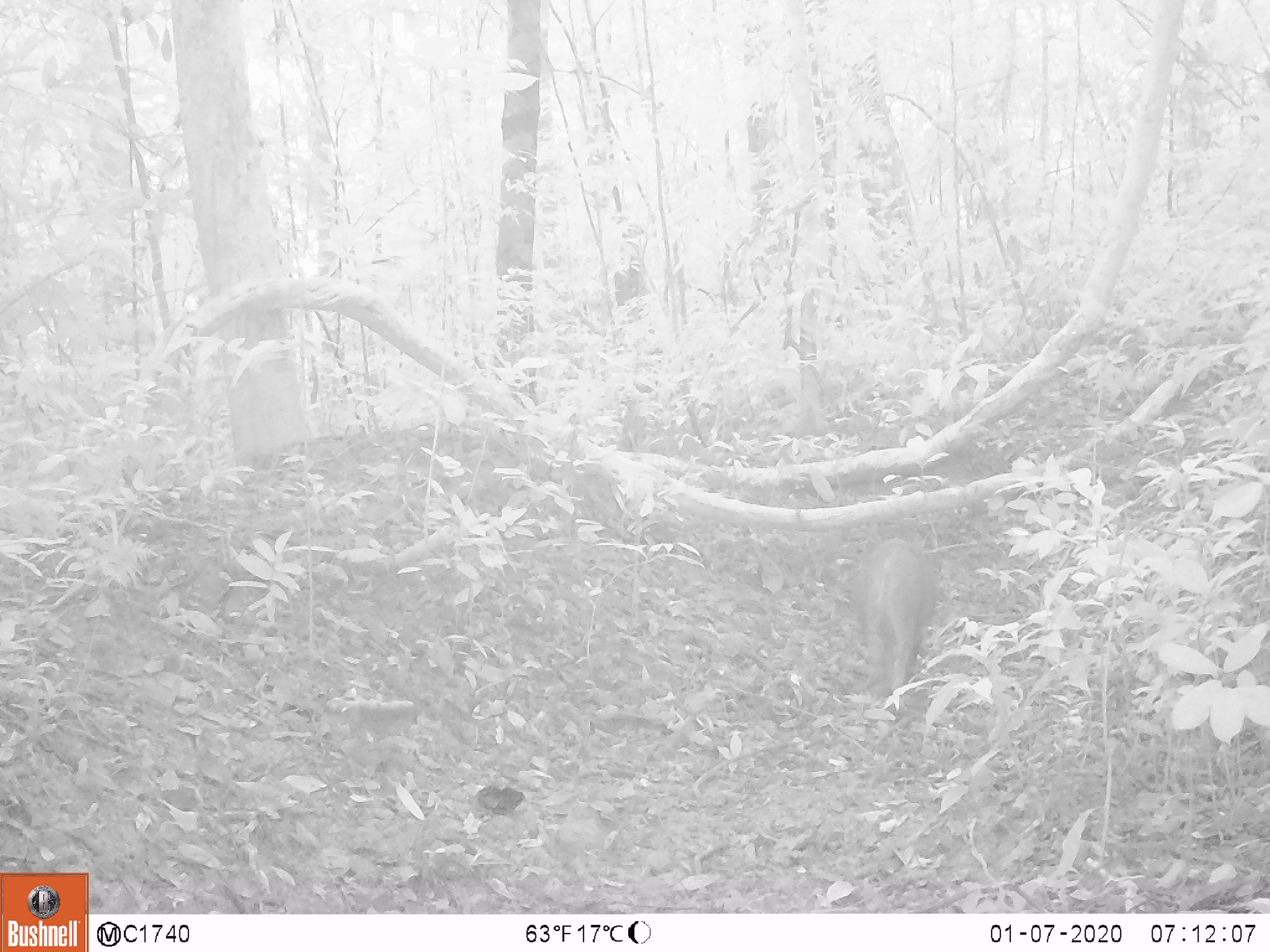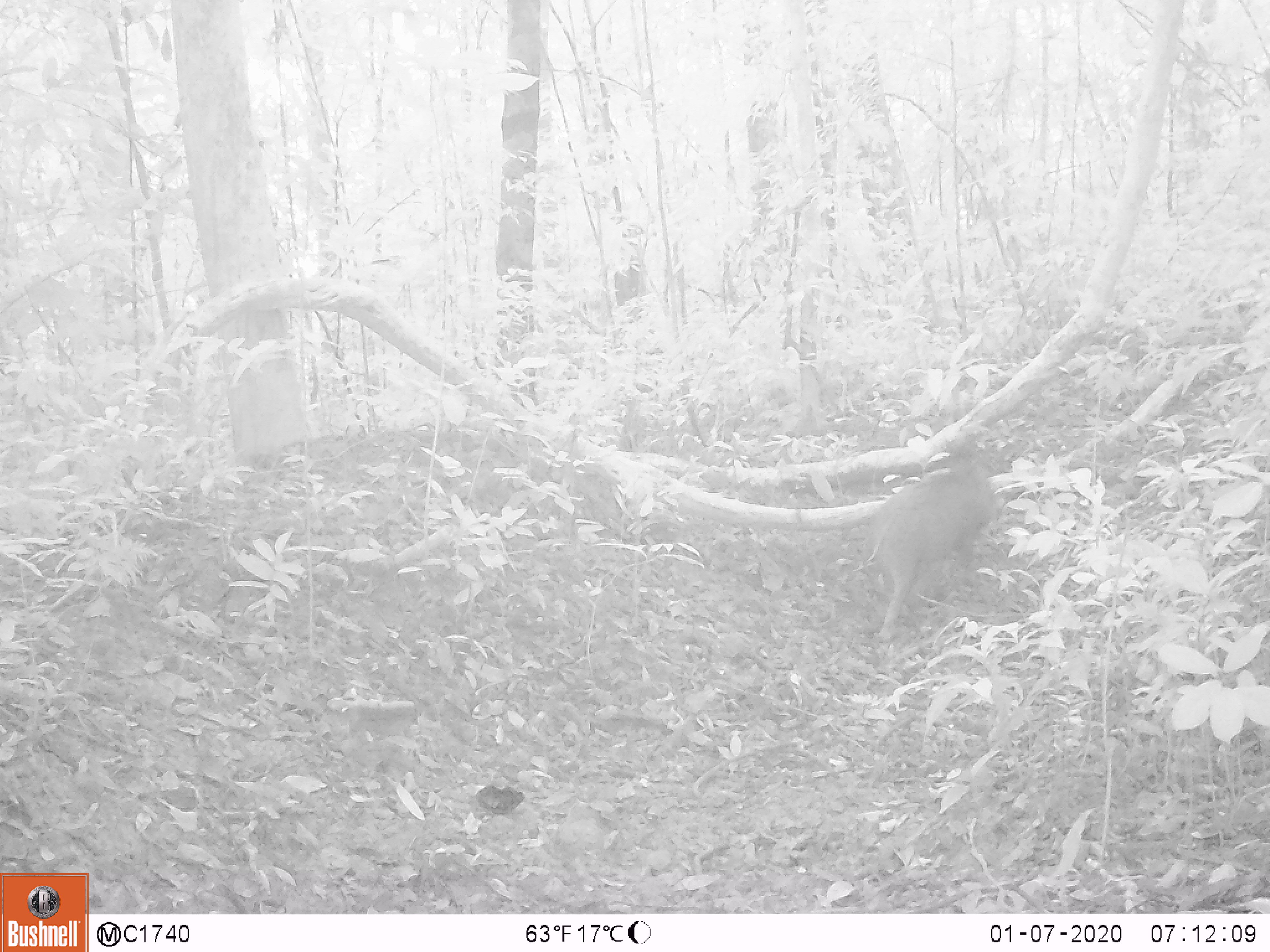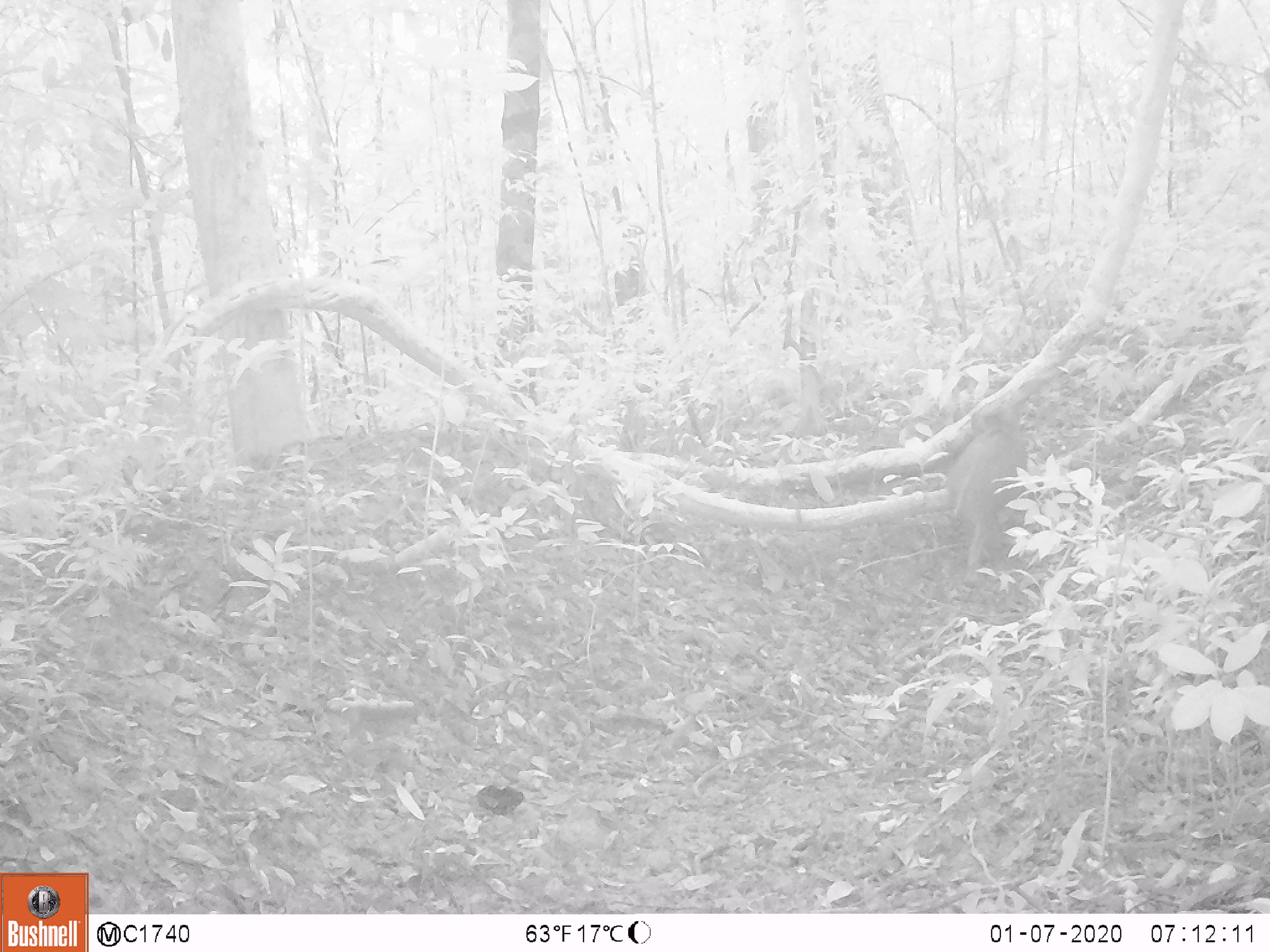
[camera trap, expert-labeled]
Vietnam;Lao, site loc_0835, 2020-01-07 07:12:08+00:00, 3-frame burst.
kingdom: Animalia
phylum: Chordata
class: Mammalia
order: Artiodactyla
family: Suidae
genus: Sus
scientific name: Sus scrofa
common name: eurasian wild pig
Eurasian wild pig (Sus scrofa). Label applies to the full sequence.